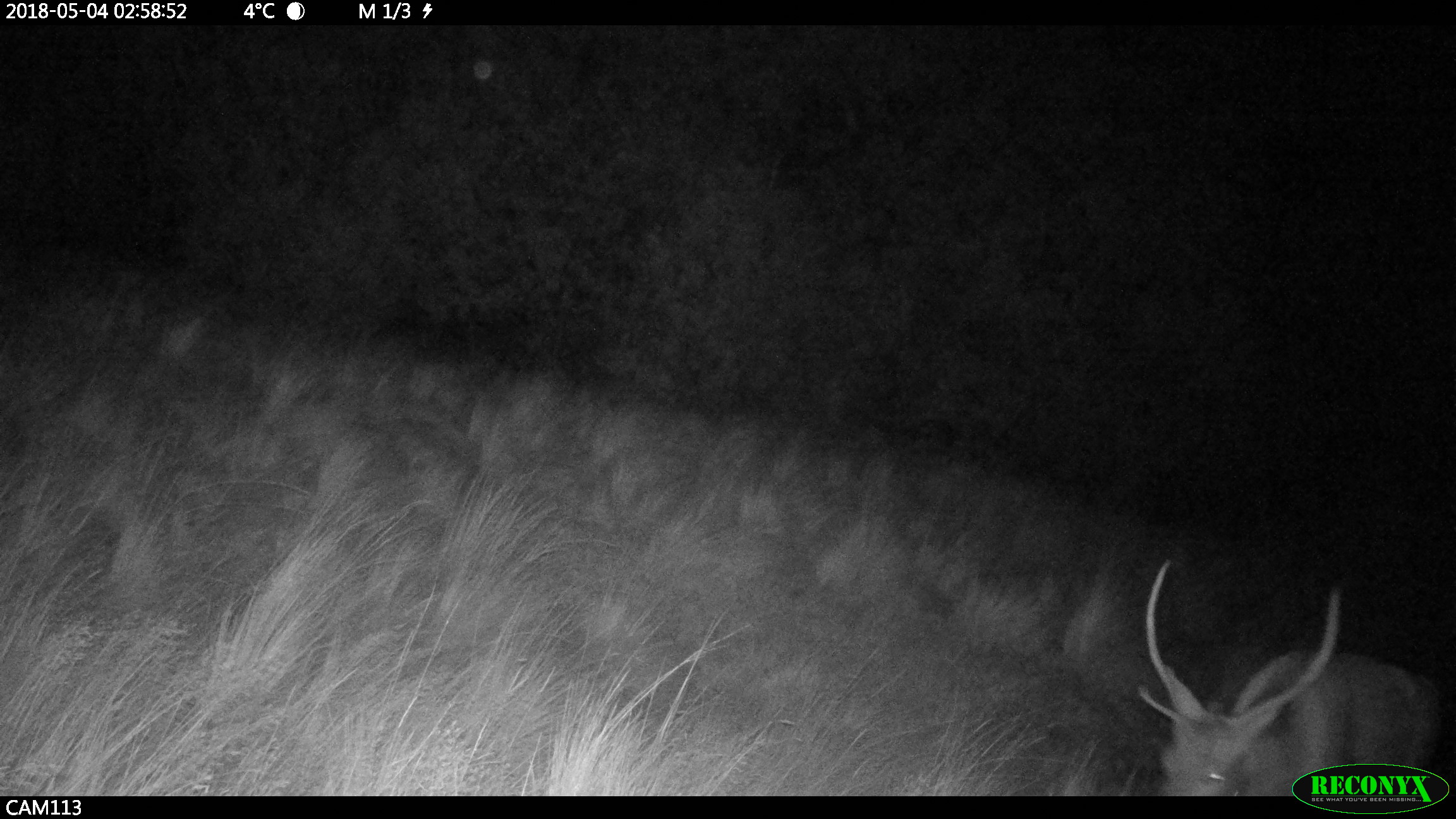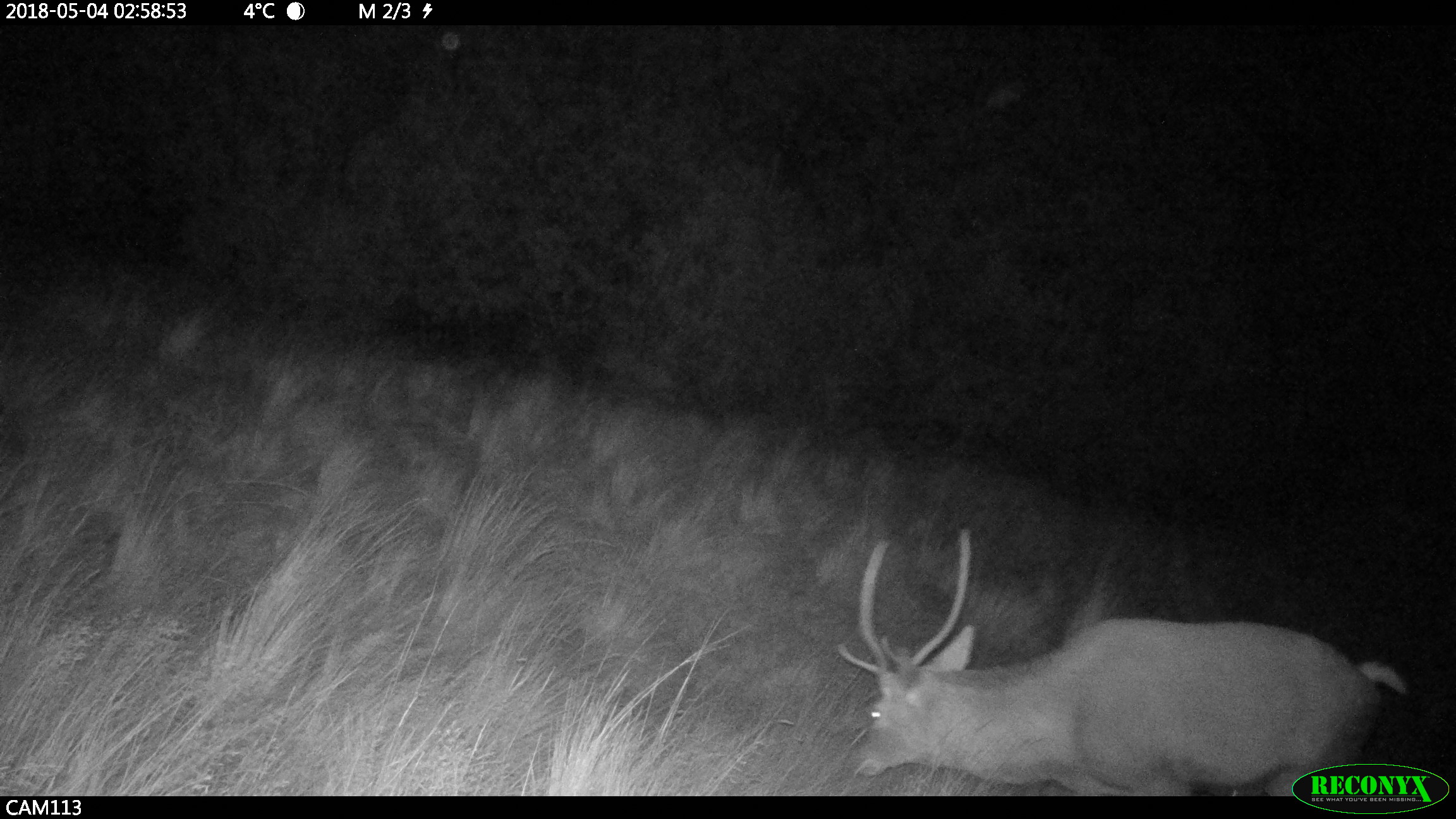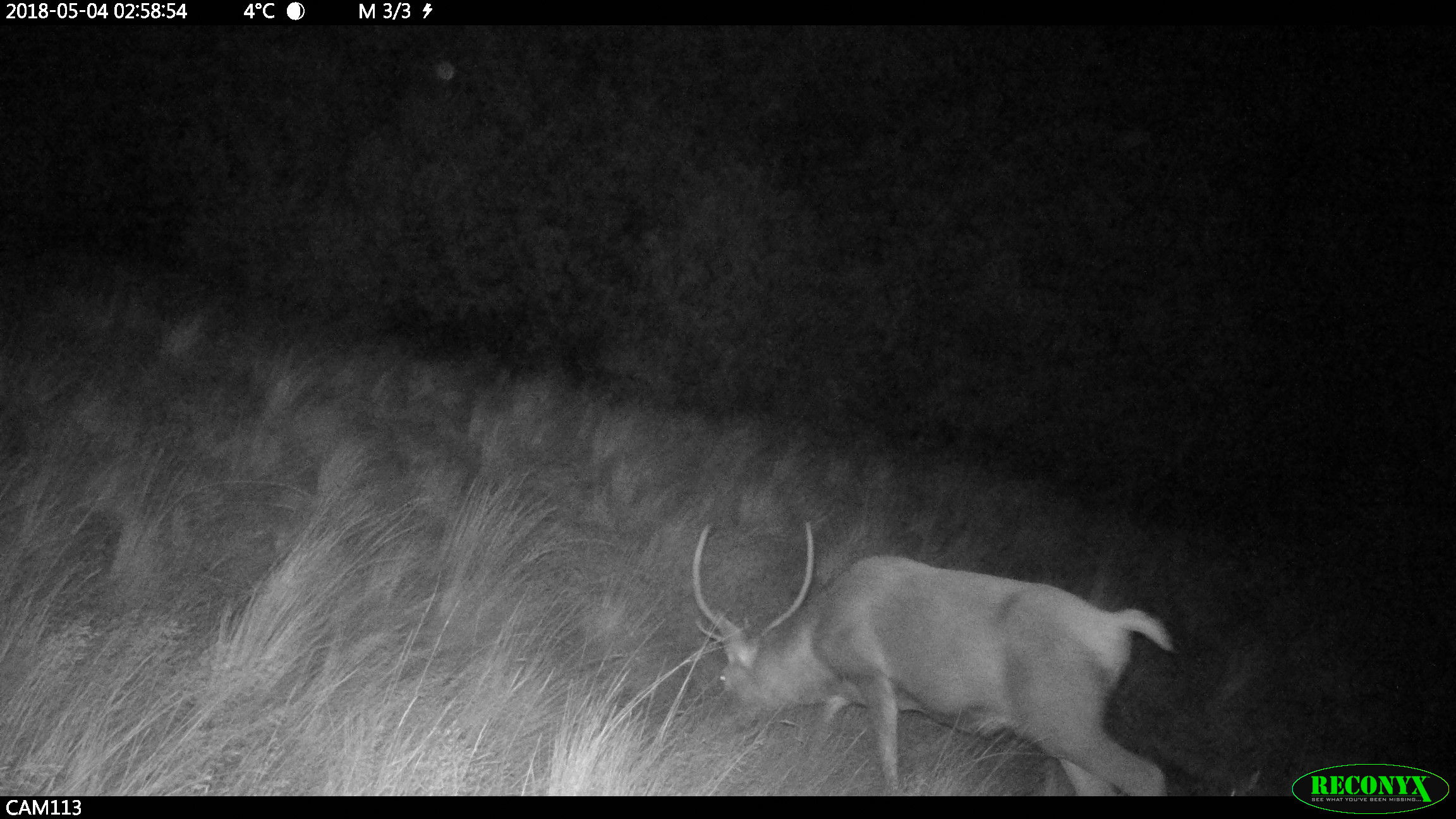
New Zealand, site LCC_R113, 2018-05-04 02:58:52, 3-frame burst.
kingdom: Animalia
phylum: Chordata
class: Mammalia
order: Artiodactyla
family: Cervidae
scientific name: Cervidae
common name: deer